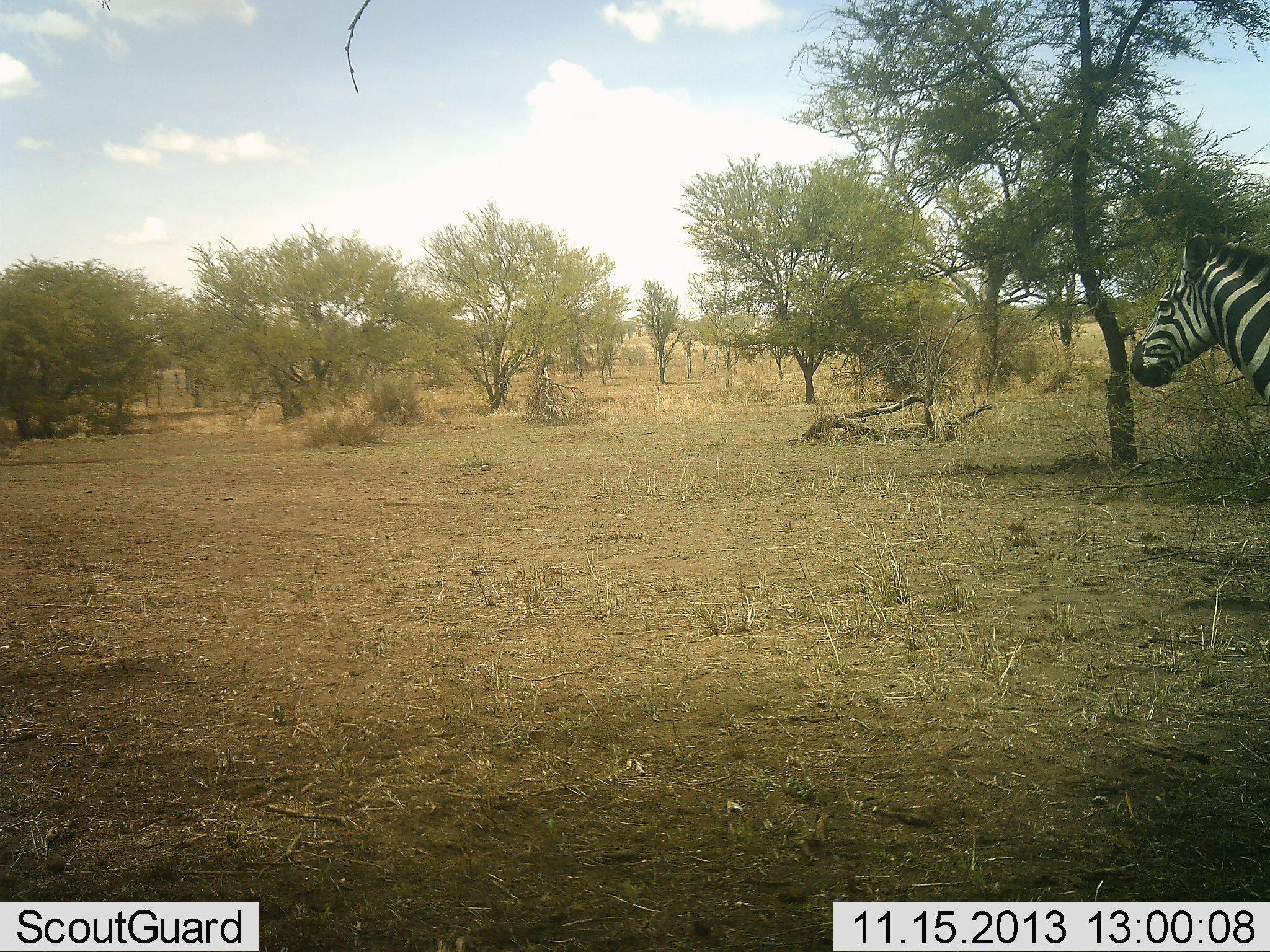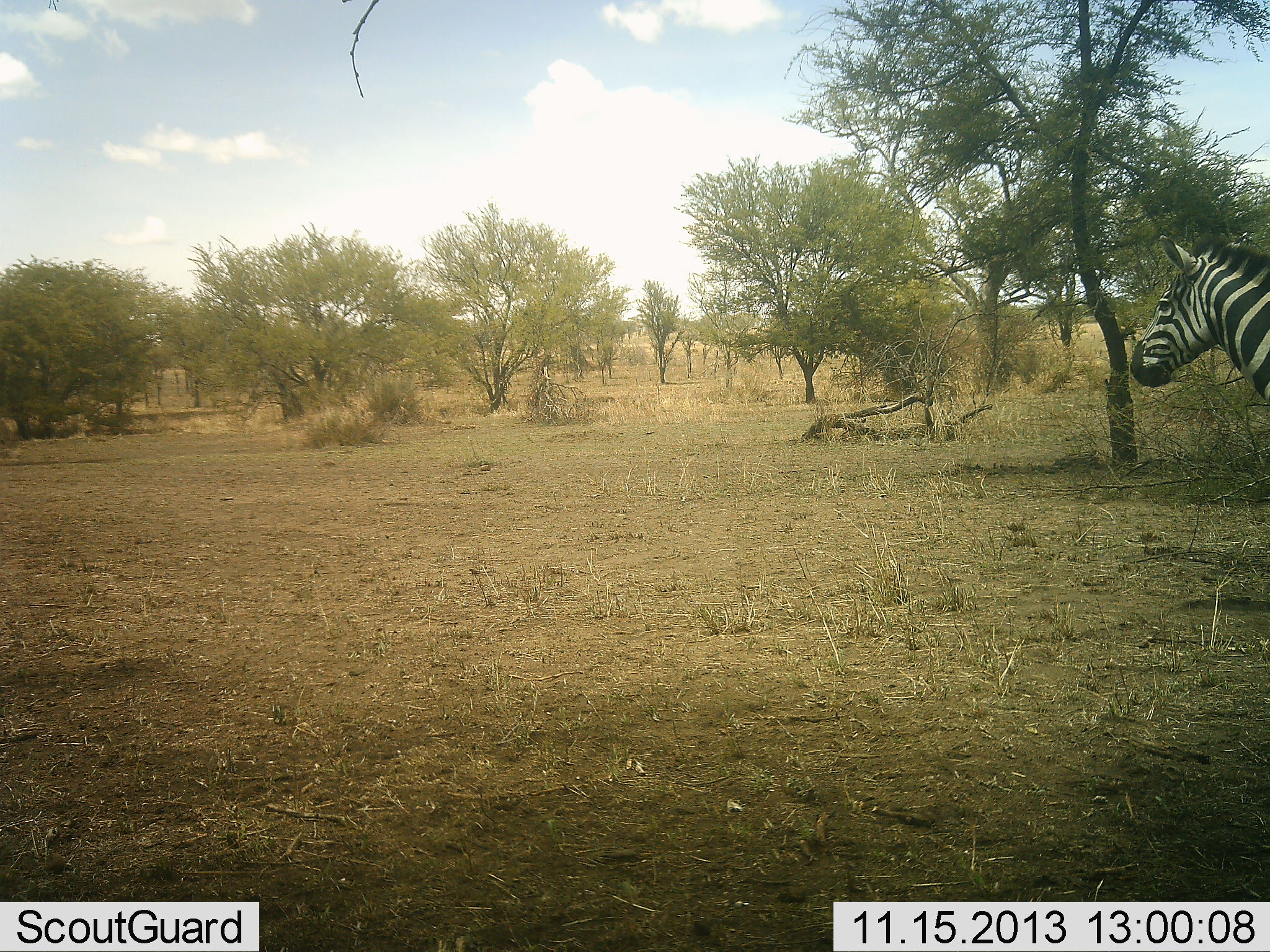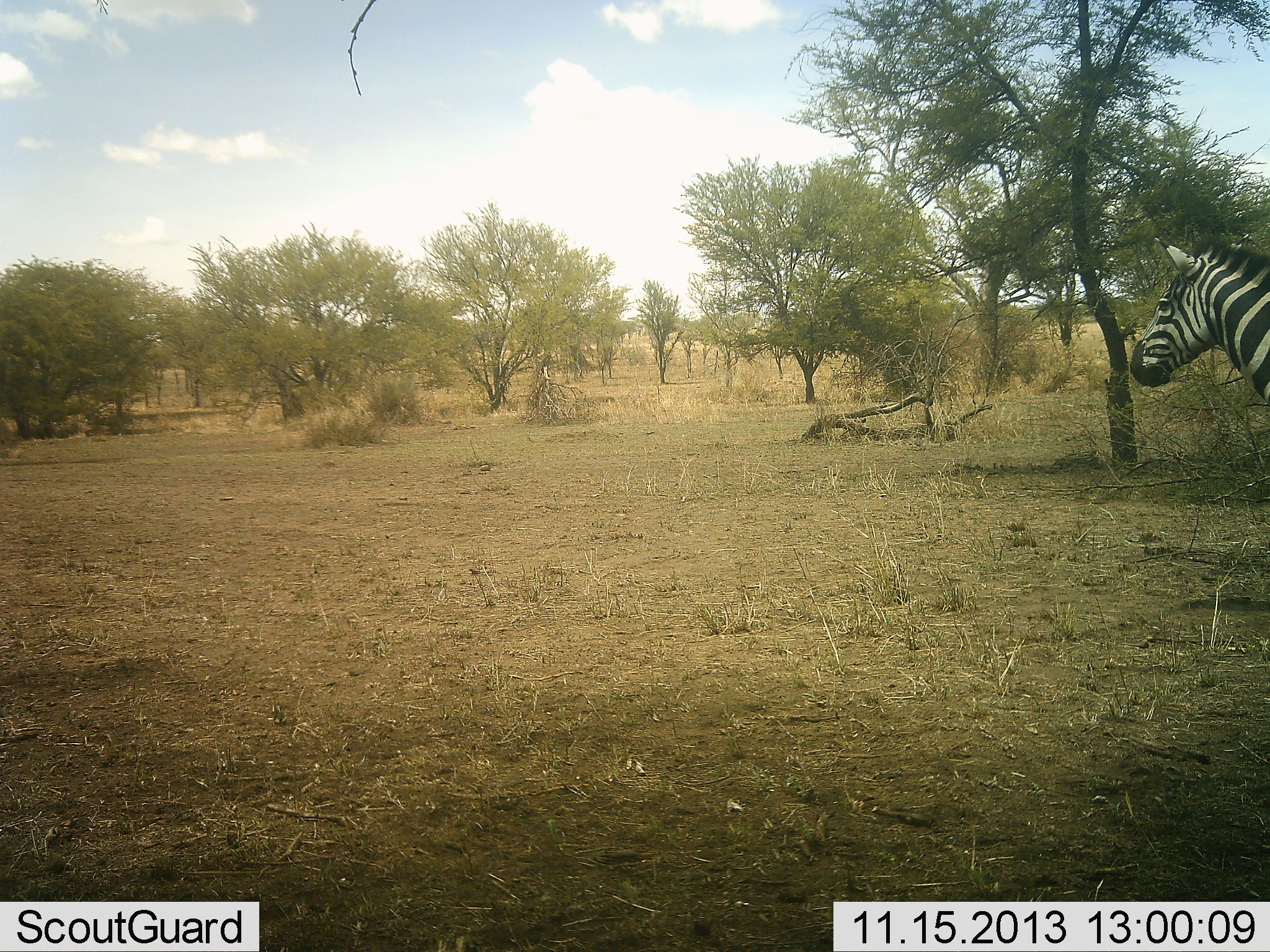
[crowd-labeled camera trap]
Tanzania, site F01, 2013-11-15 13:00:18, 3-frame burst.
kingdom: Animalia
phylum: Chordata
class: Mammalia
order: Perissodactyla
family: Equidae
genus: Equus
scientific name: Equus quagga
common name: plains zebra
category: zebra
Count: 1.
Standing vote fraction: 90%.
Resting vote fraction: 0%.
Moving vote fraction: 10%.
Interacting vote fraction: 0%.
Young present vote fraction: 0%.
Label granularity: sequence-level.